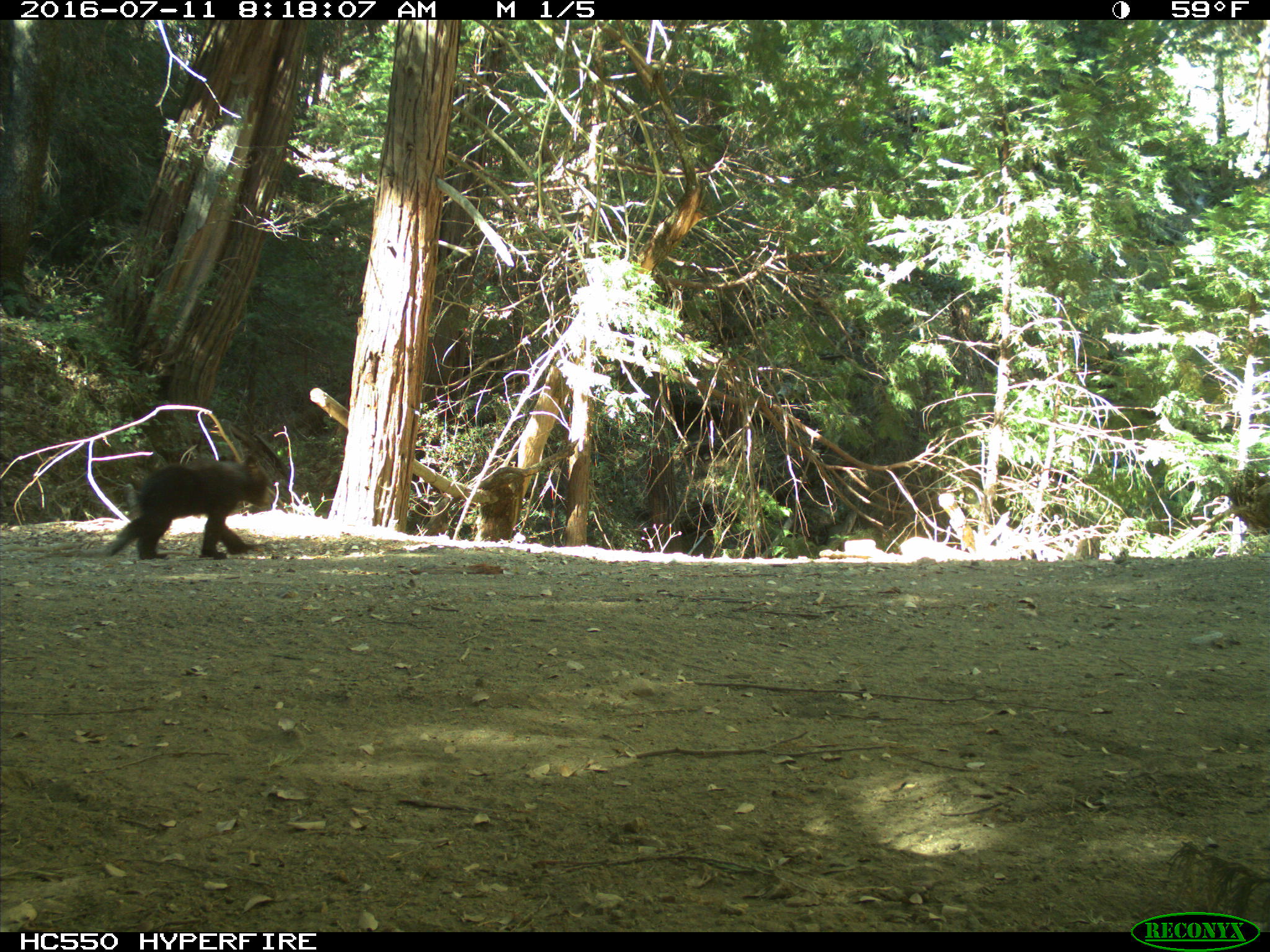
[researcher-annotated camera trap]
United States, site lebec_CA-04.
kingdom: Animalia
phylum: Chordata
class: Mammalia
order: Carnivora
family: Ursidae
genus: Ursus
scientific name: Ursus americanus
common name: american black bear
Ursus americanus (american black bear).